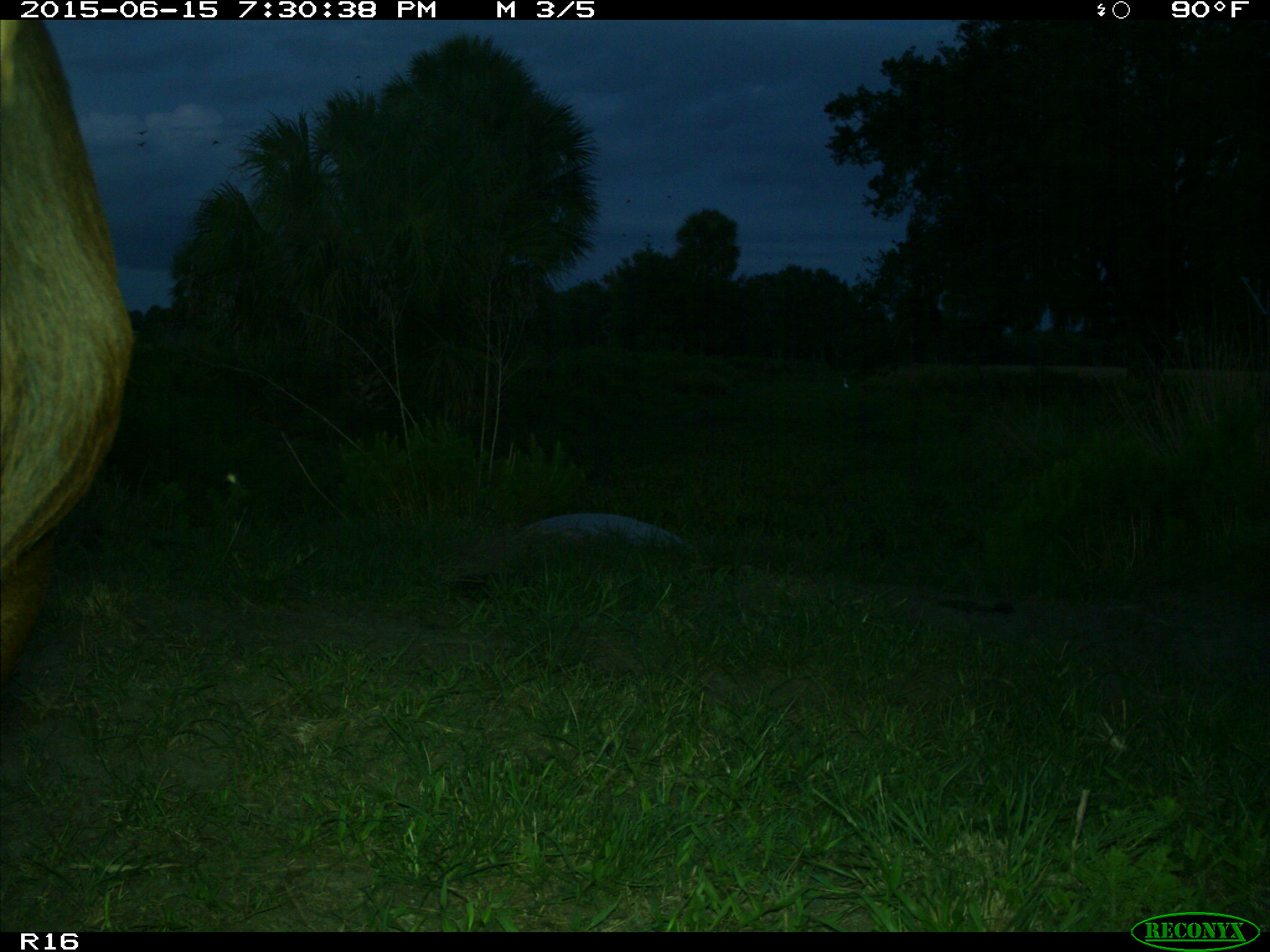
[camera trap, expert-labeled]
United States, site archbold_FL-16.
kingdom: Animalia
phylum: Chordata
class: Mammalia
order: Artiodactyla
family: Bovidae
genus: Bos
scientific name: Bos taurus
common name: domestic cow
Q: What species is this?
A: Bos taurus (domestic cow).